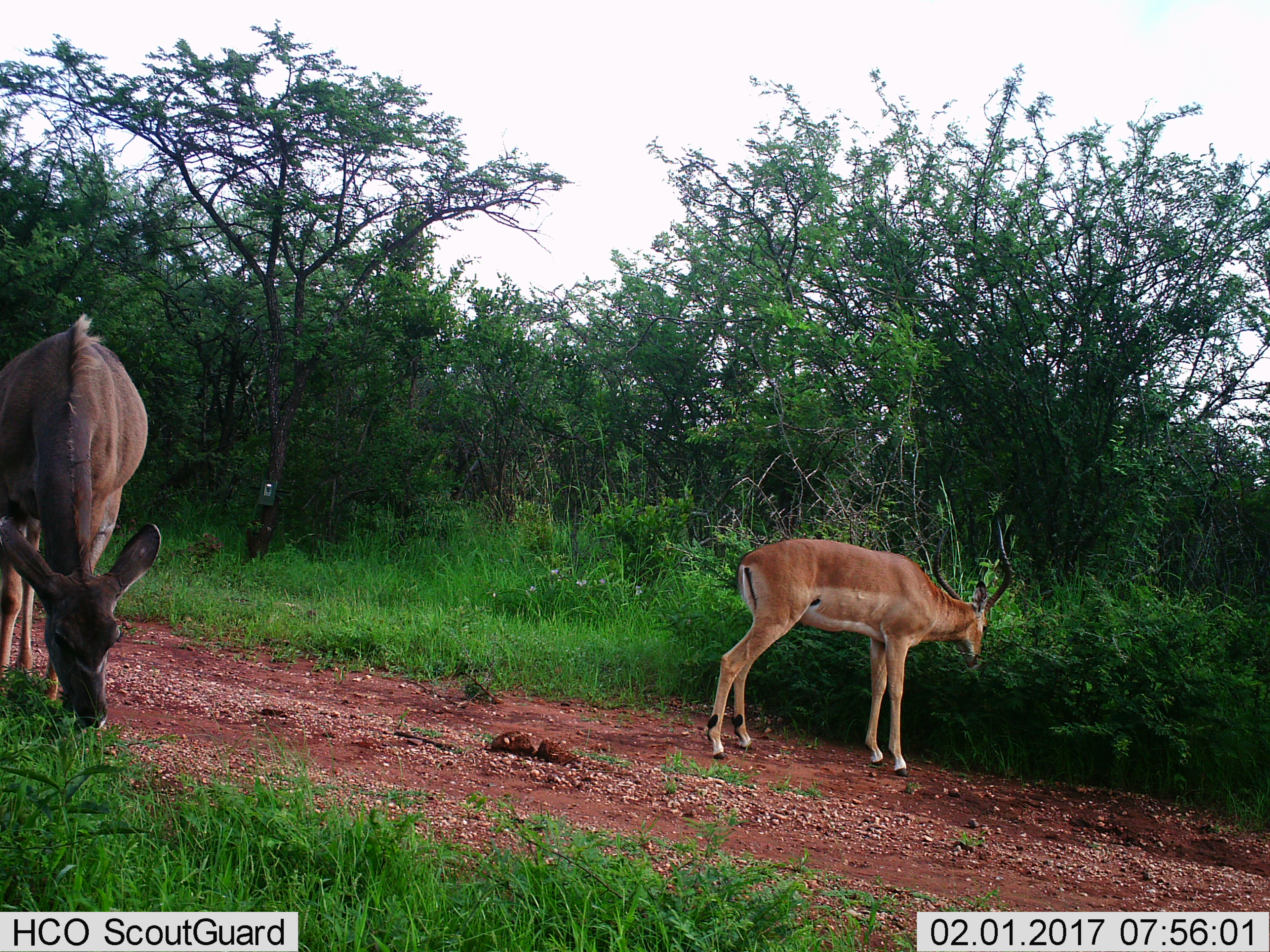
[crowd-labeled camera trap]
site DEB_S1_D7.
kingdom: Animalia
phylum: Chordata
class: Mammalia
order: Artiodactyla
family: Bovidae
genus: Aepyceros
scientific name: Aepyceros melampus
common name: impala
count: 1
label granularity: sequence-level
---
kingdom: Animalia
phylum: Chordata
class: Mammalia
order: Artiodactyla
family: Bovidae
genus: Tragelaphus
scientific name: Tragelaphus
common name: kudu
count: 1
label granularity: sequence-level